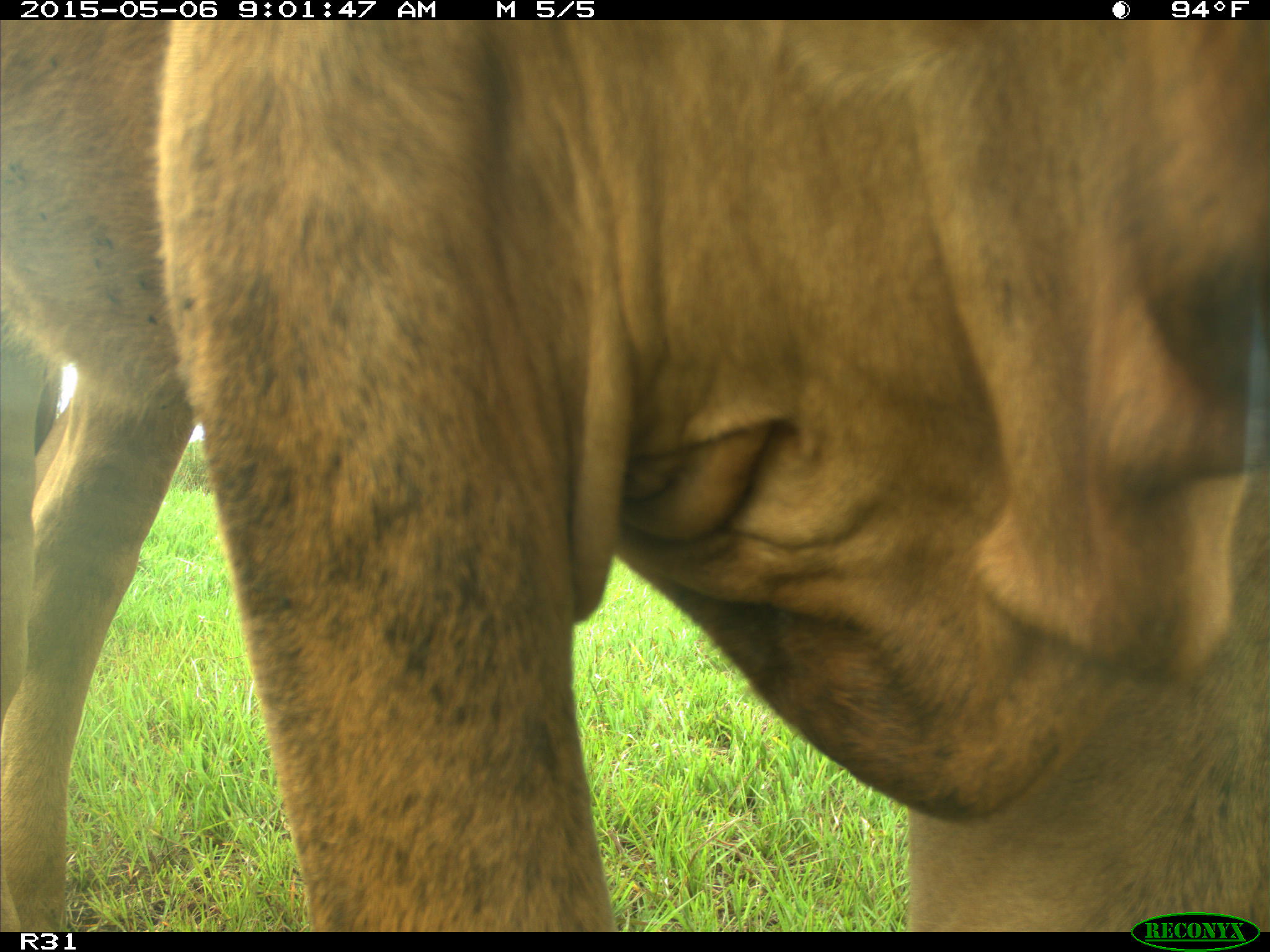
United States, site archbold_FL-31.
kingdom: Animalia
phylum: Chordata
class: Mammalia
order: Artiodactyla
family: Bovidae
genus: Bos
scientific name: Bos taurus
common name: domestic cow